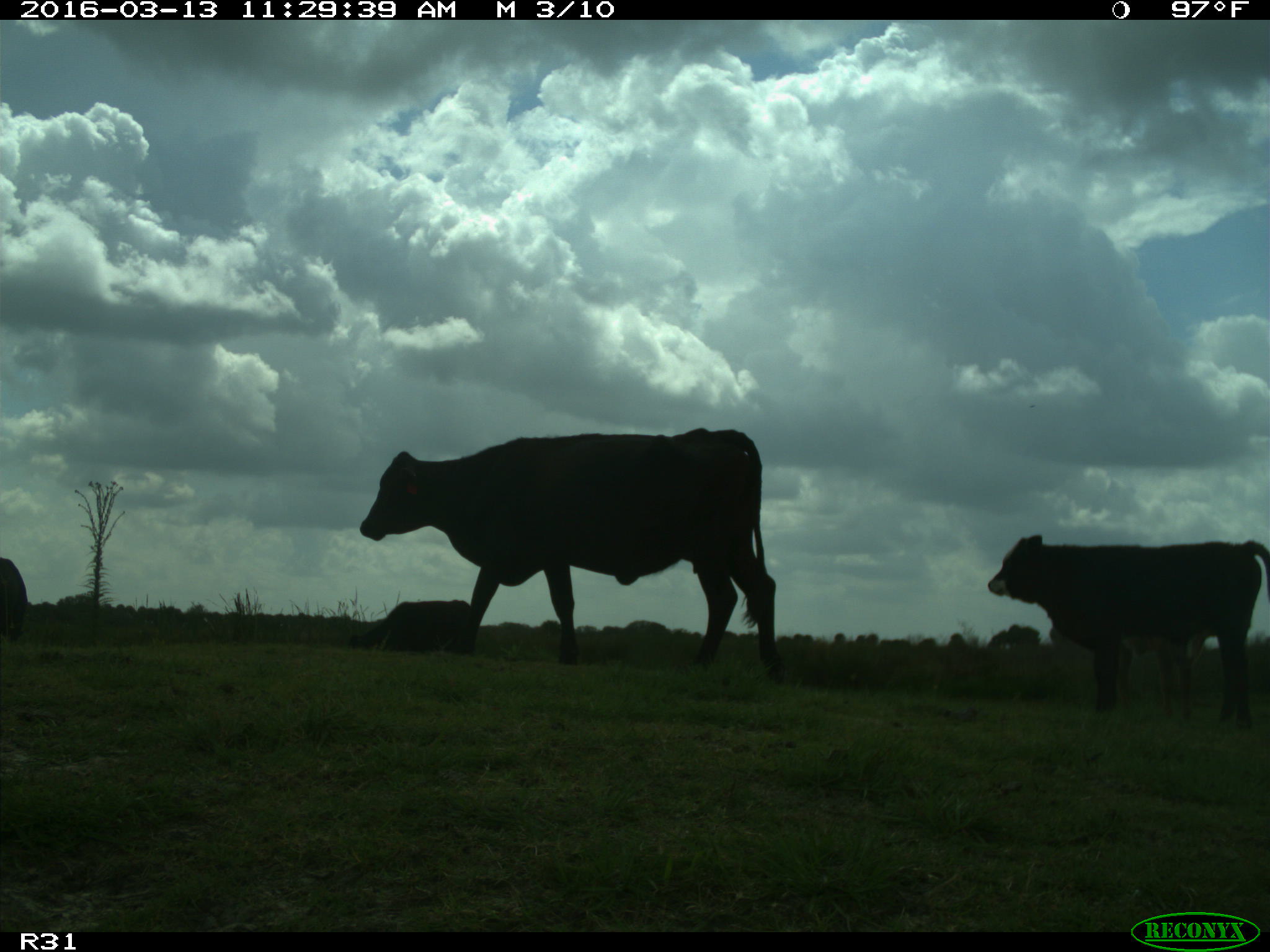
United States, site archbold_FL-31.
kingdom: Animalia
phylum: Chordata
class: Mammalia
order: Artiodactyla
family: Bovidae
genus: Bos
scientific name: Bos taurus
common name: domestic cow